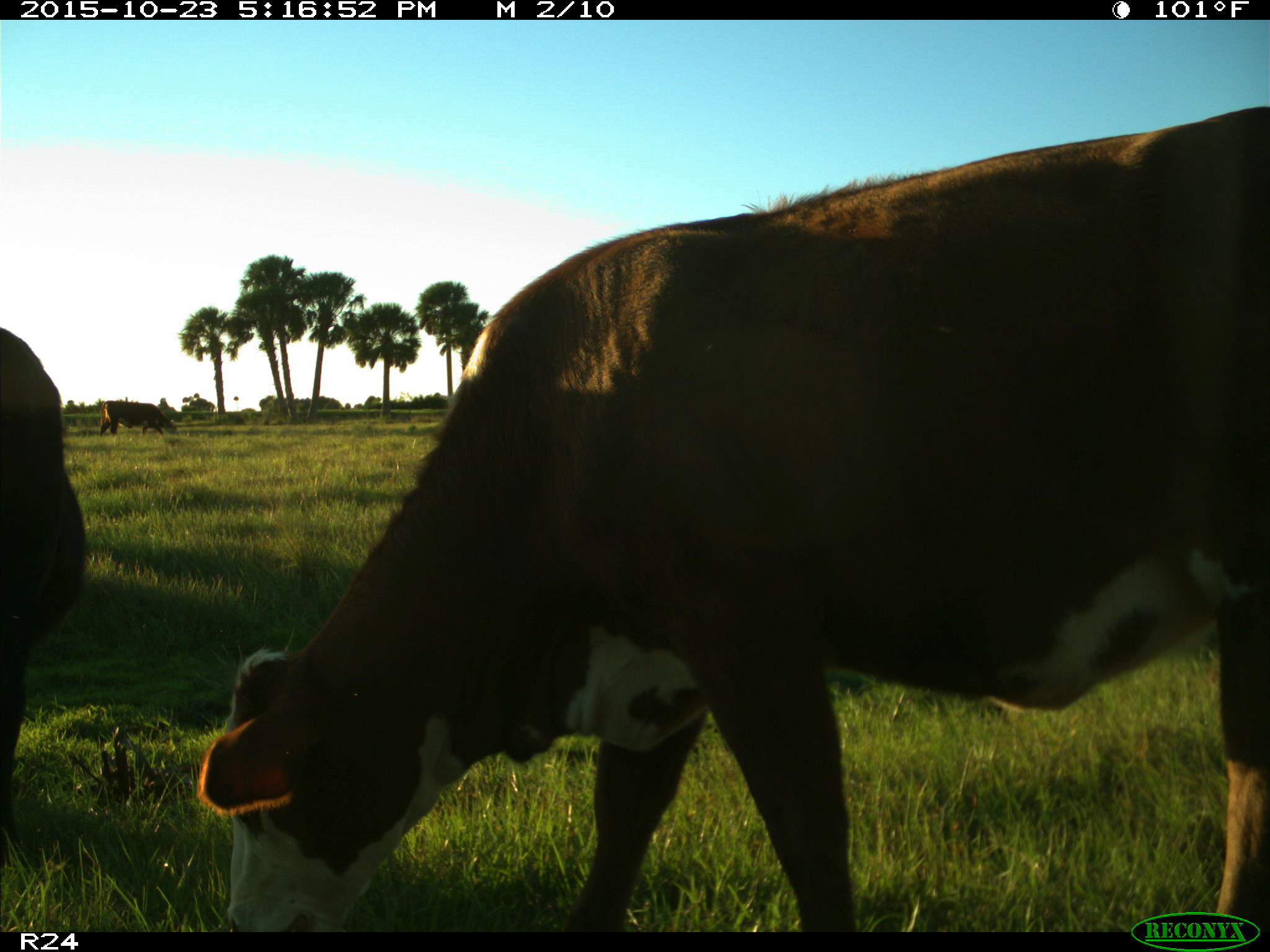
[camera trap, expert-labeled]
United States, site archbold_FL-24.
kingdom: Animalia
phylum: Chordata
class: Mammalia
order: Artiodactyla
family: Bovidae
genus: Bos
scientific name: Bos taurus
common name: domestic cow